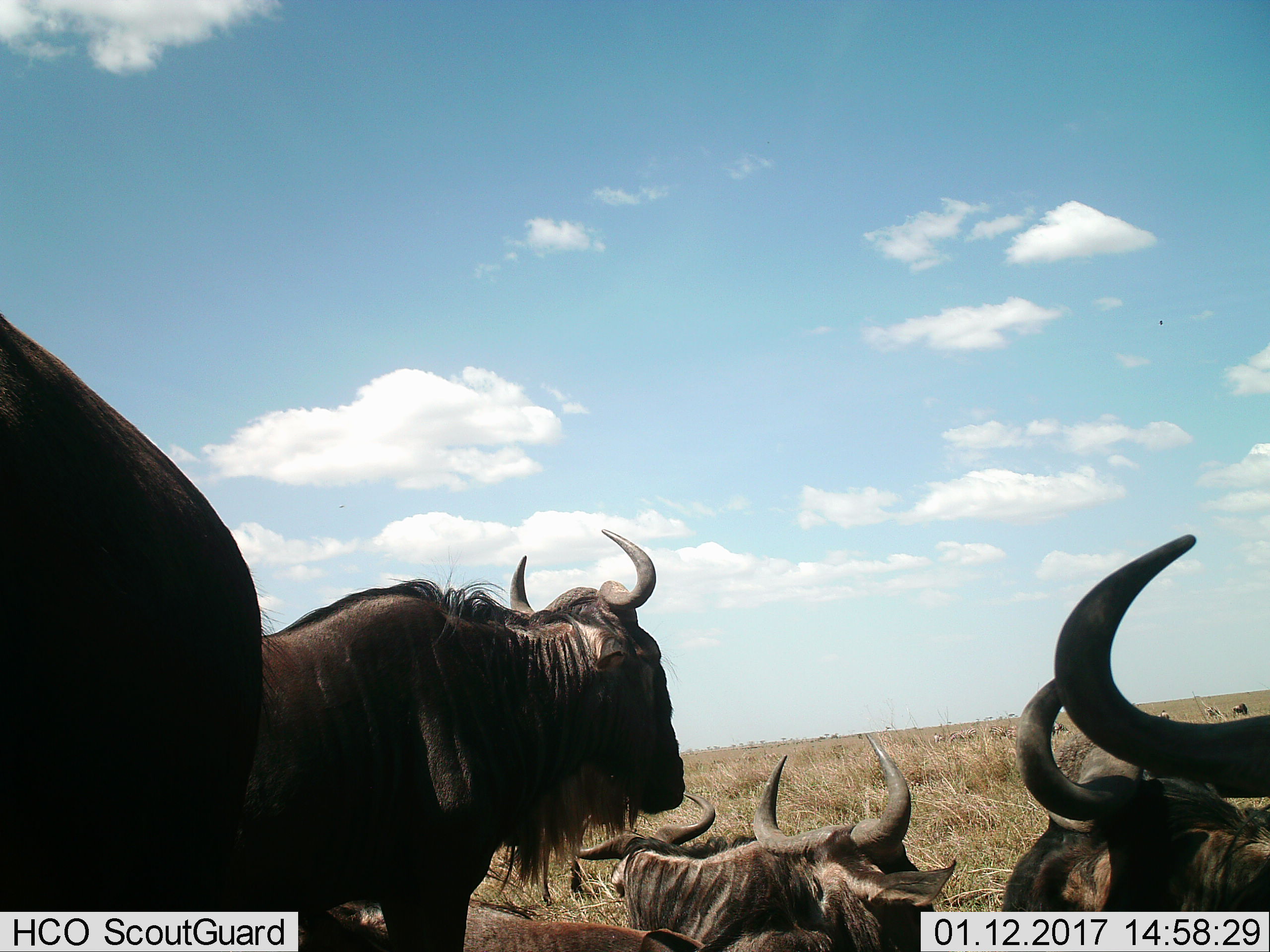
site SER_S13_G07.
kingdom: Animalia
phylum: Chordata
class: Mammalia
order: Artiodactyla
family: Bovidae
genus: Connochaetes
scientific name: Connochaetes taurinus taurinus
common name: blue wildebeest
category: wildebeestblue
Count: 7.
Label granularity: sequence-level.